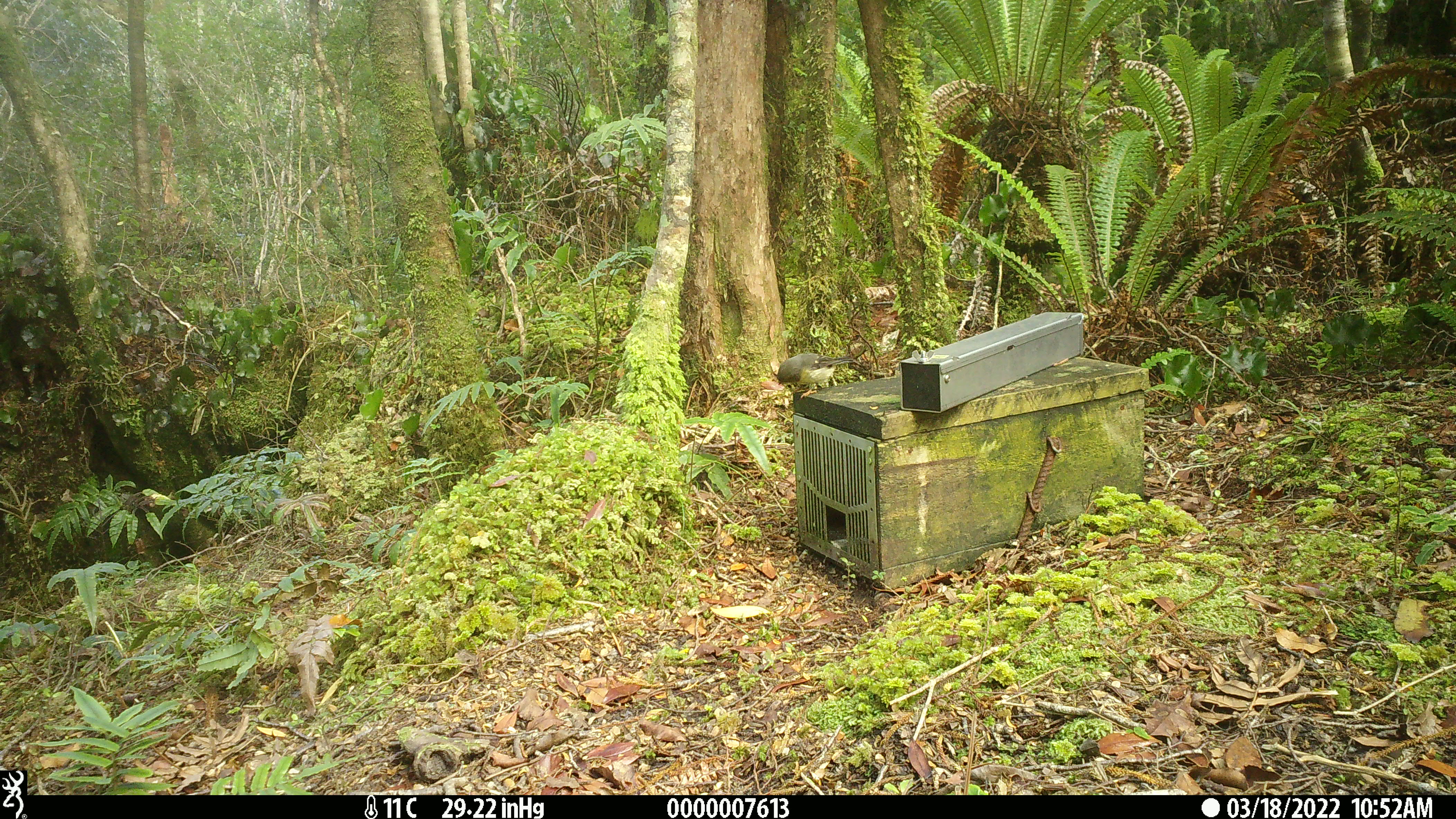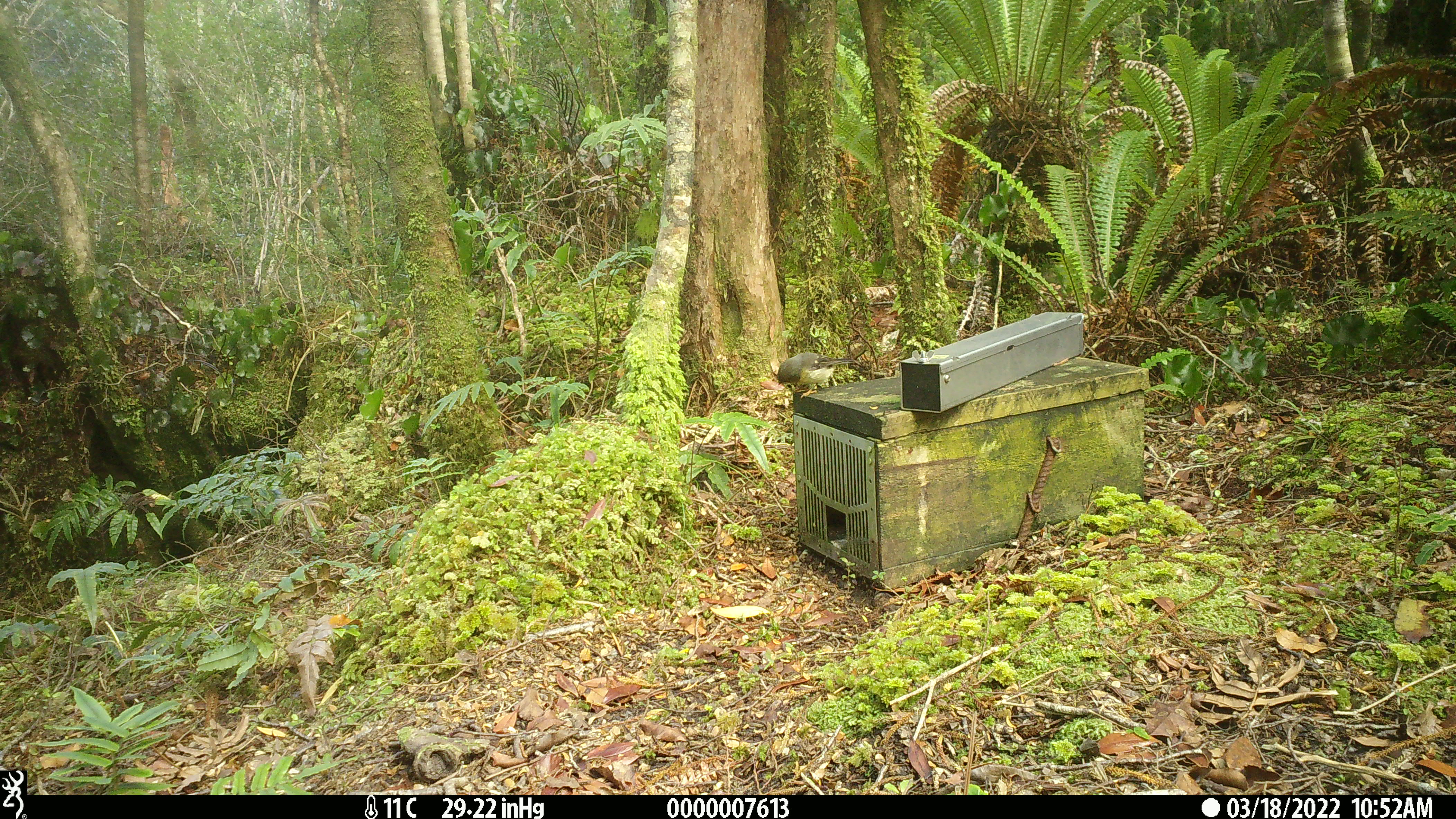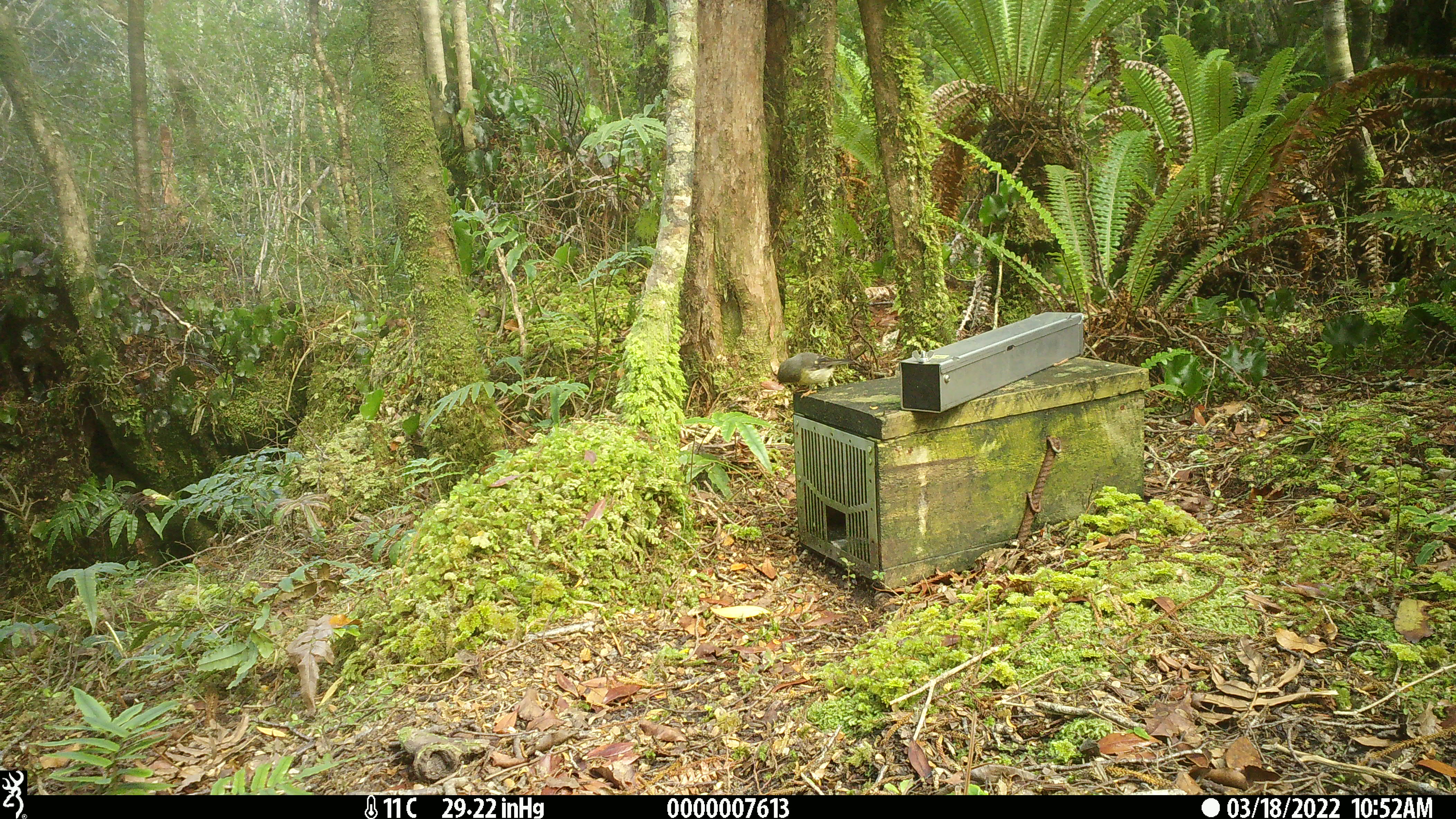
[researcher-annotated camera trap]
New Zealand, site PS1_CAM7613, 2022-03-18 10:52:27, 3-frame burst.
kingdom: Animalia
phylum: Chordata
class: Aves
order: Passeriformes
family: Petroicidae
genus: Petroica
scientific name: Petroica macrocephala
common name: tomtit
Tomtit (Petroica macrocephala).